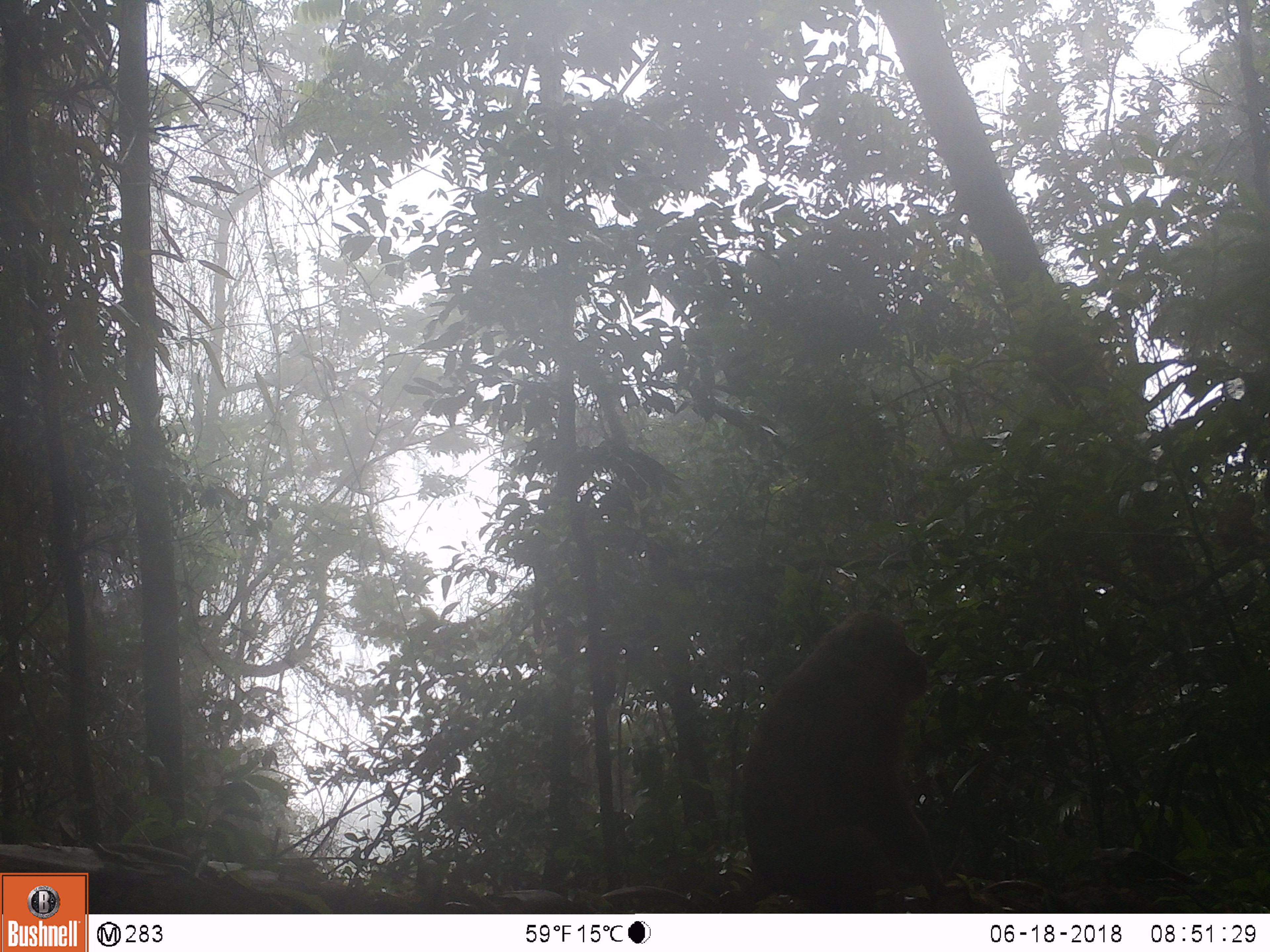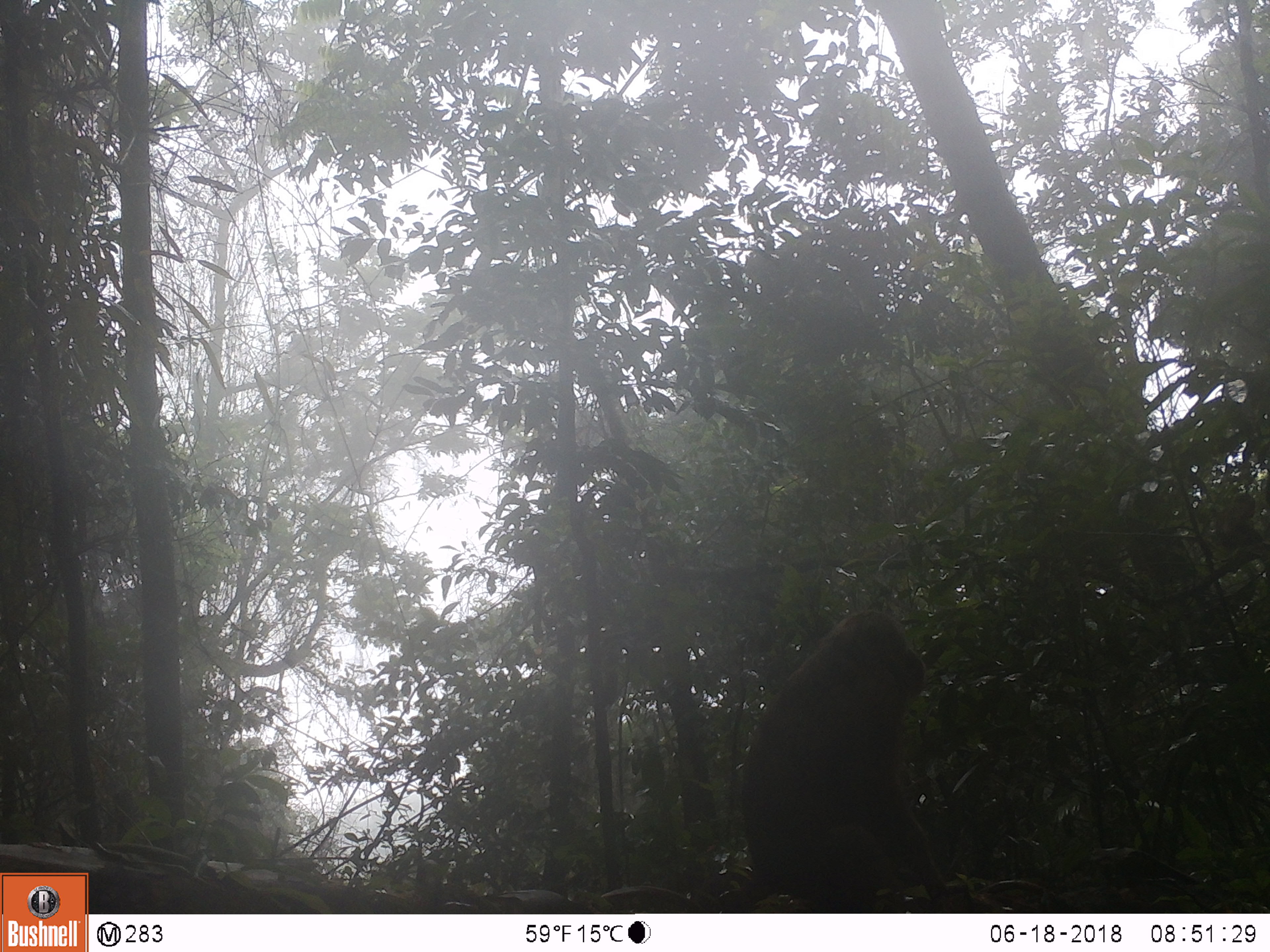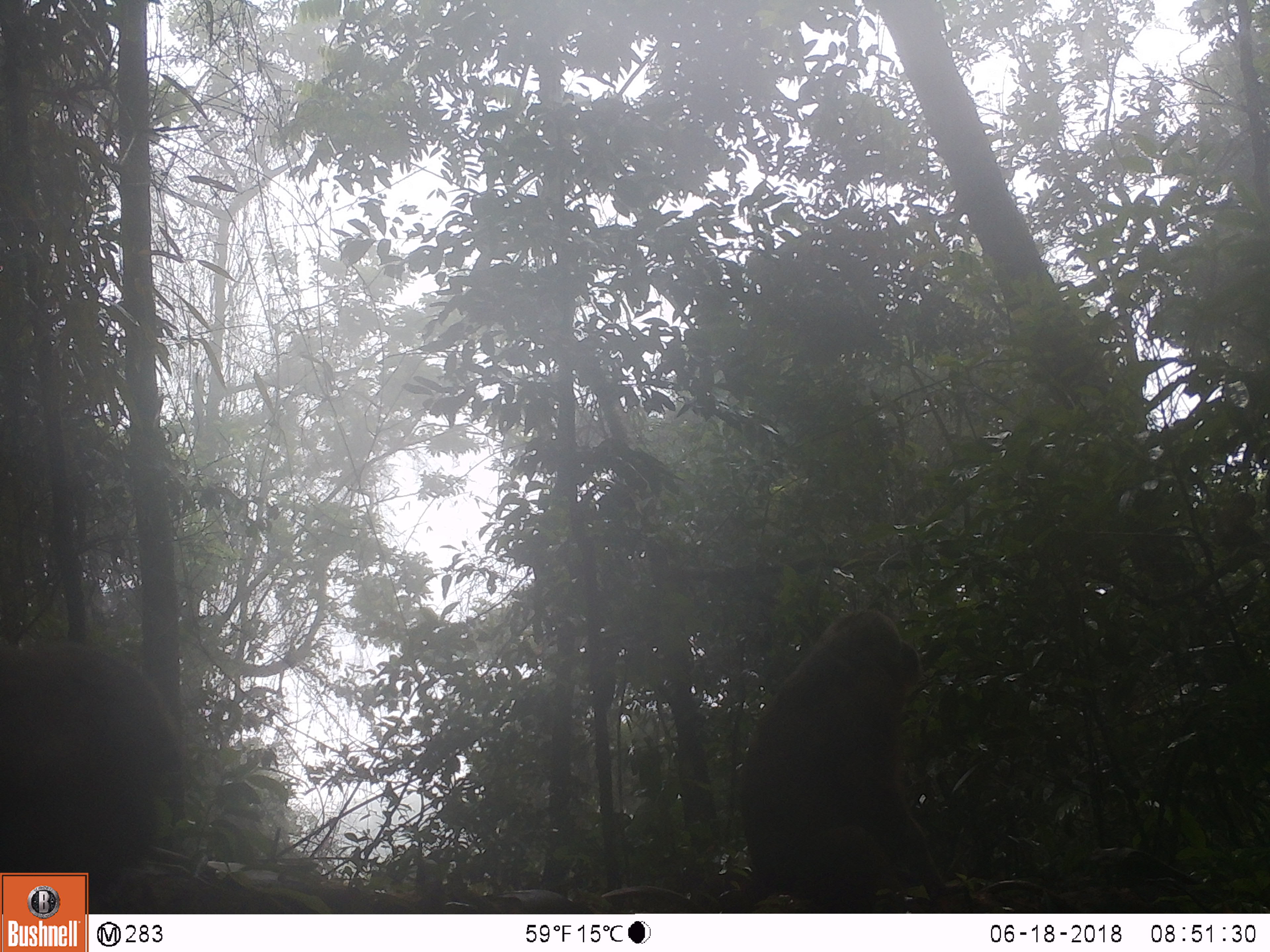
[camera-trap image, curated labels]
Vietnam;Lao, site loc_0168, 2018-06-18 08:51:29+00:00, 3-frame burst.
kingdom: Animalia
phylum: Chordata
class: Mammalia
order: Primates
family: Cercopithecidae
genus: Macaca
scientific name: Macaca arctoides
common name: stump-tailed macaque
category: stump tailed macaque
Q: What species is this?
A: Stump tailed macaque (stump-tailed macaque) (Macaca arctoides).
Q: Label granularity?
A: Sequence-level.